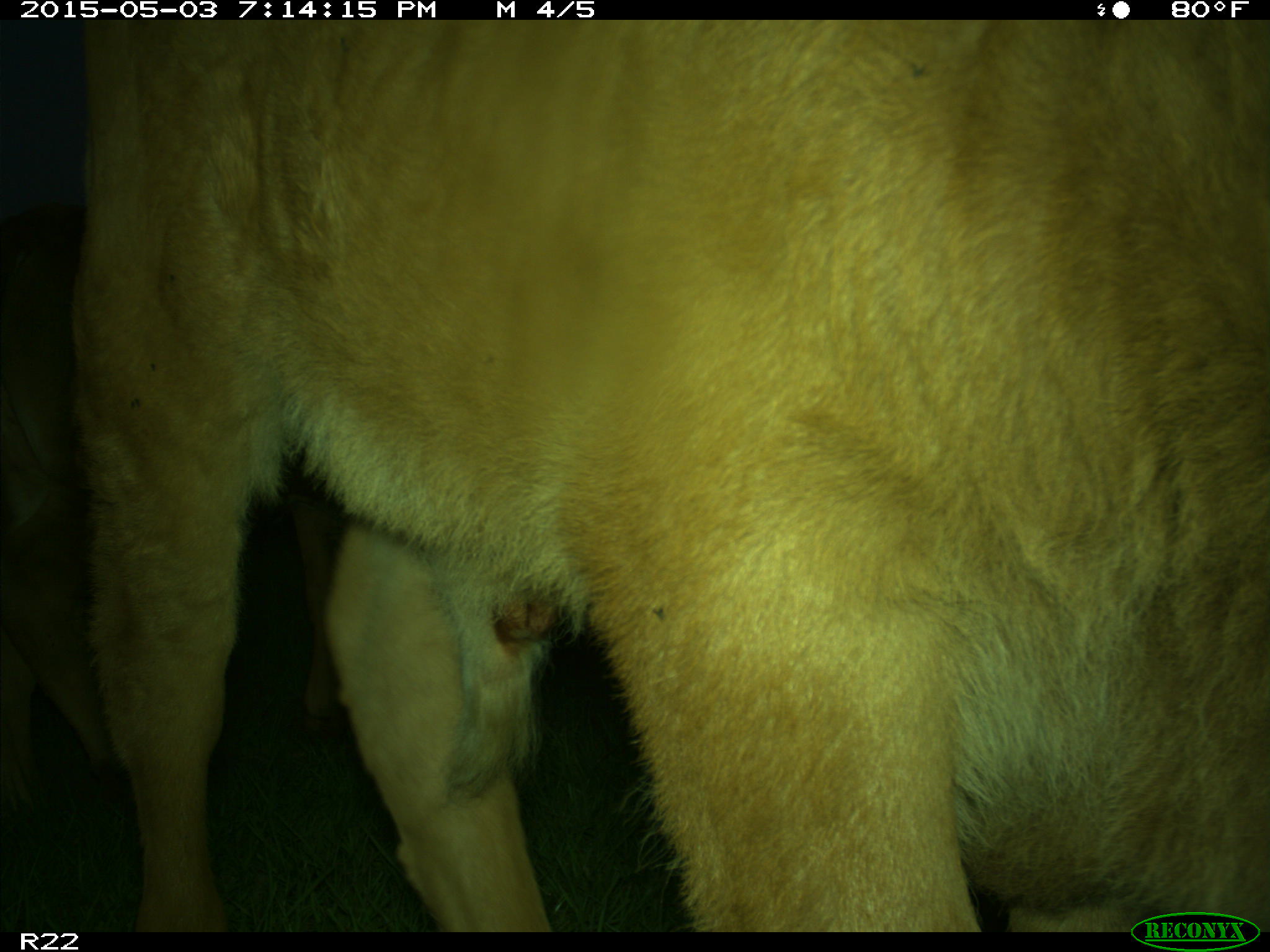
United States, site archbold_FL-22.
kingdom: Animalia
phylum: Chordata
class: Mammalia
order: Artiodactyla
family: Bovidae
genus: Bos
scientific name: Bos taurus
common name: domestic cow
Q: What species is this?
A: Bos taurus (domestic cow).